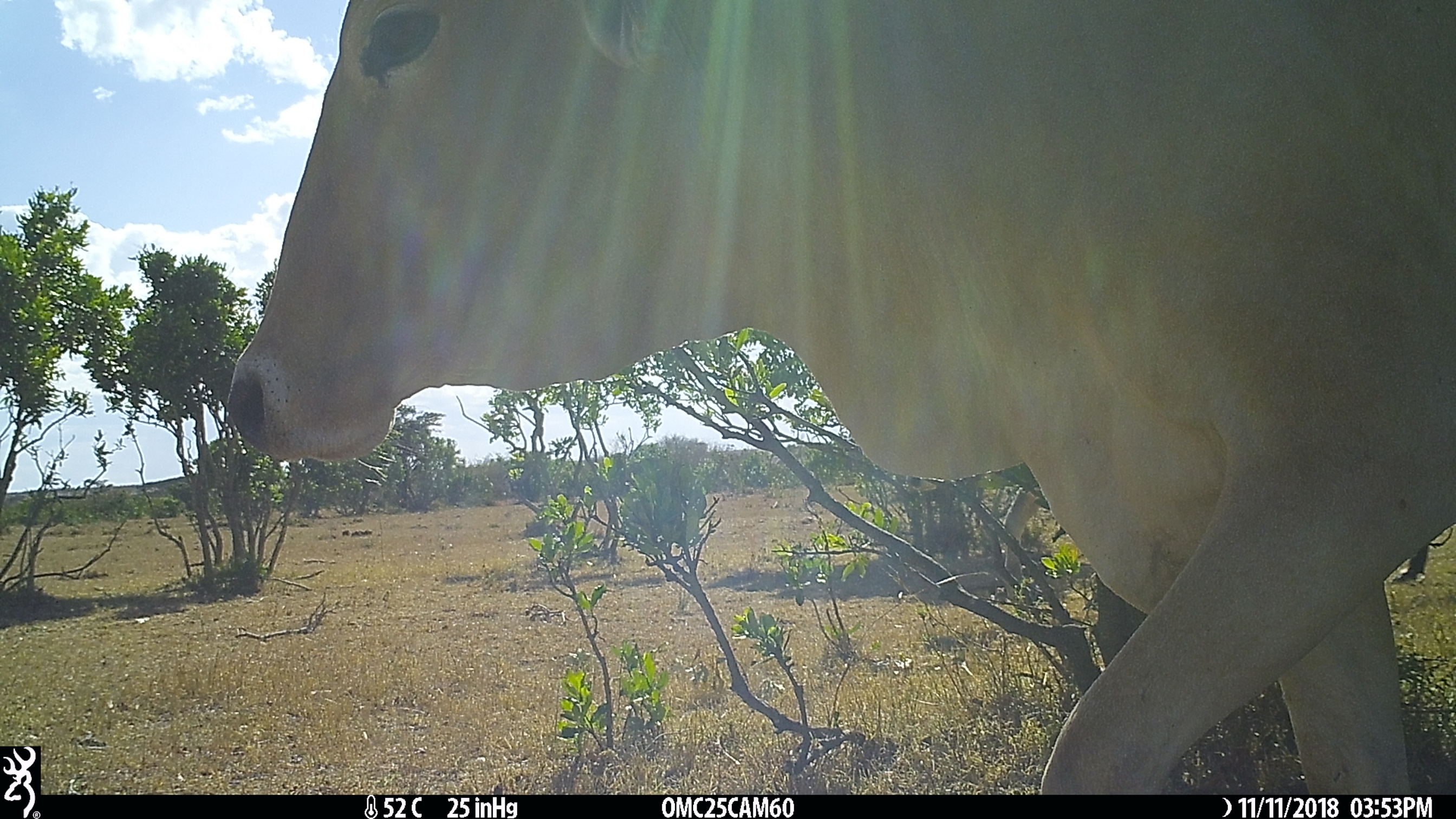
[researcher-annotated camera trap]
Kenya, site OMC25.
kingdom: Animalia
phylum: Chordata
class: Mammalia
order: Artiodactyla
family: Bovidae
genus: Bos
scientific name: Bos taurus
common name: cattle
Cattle (Bos taurus).